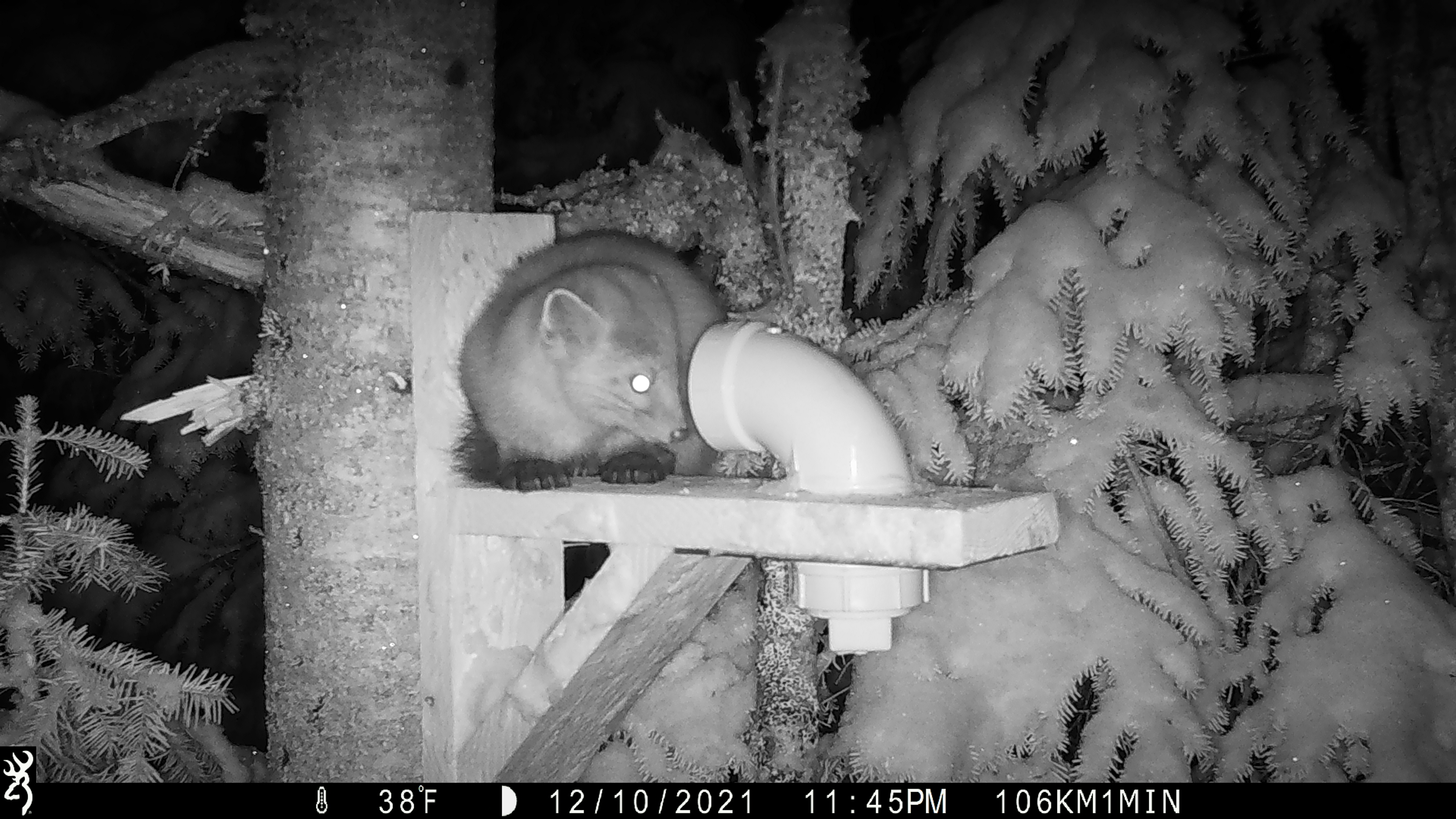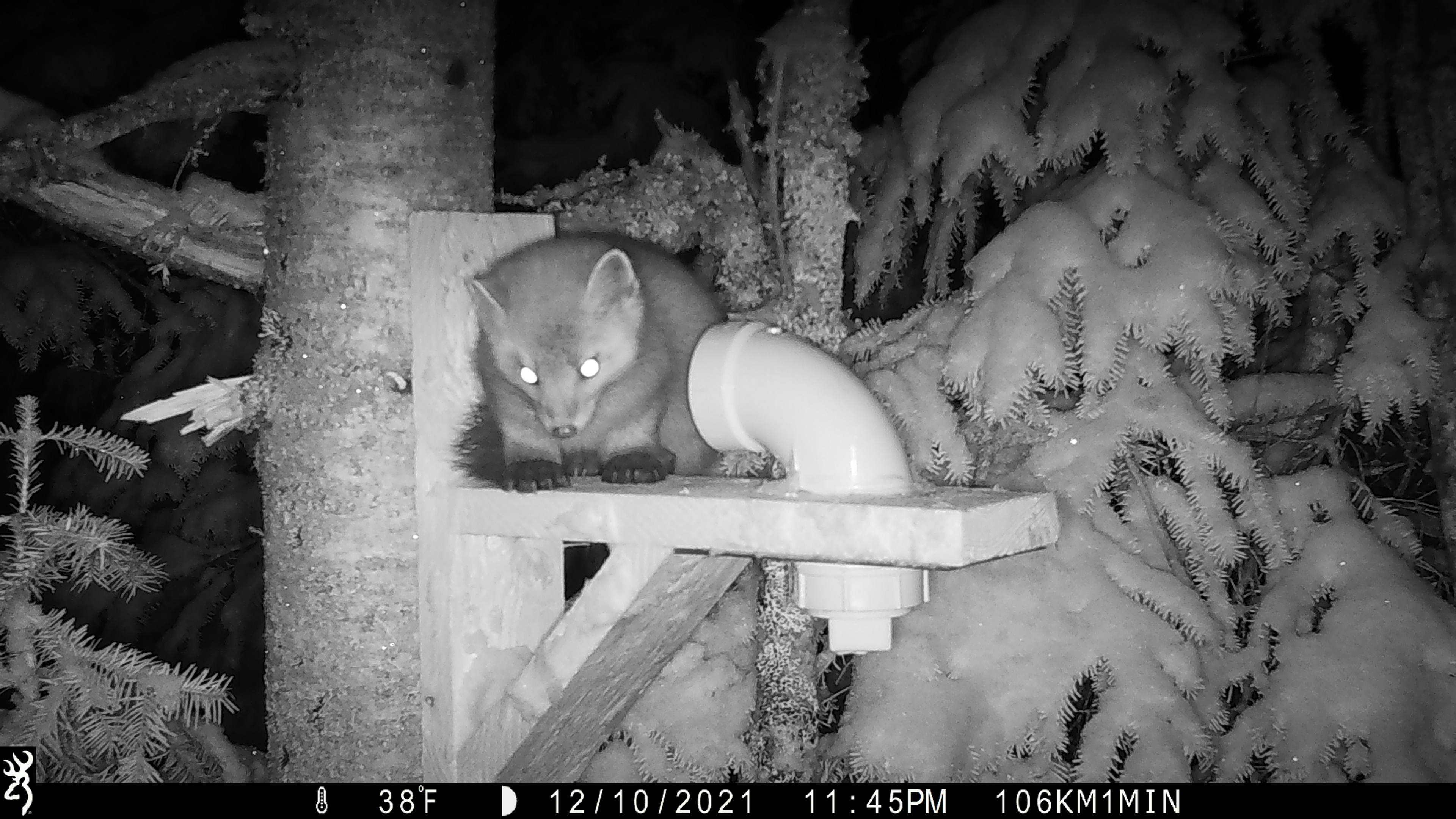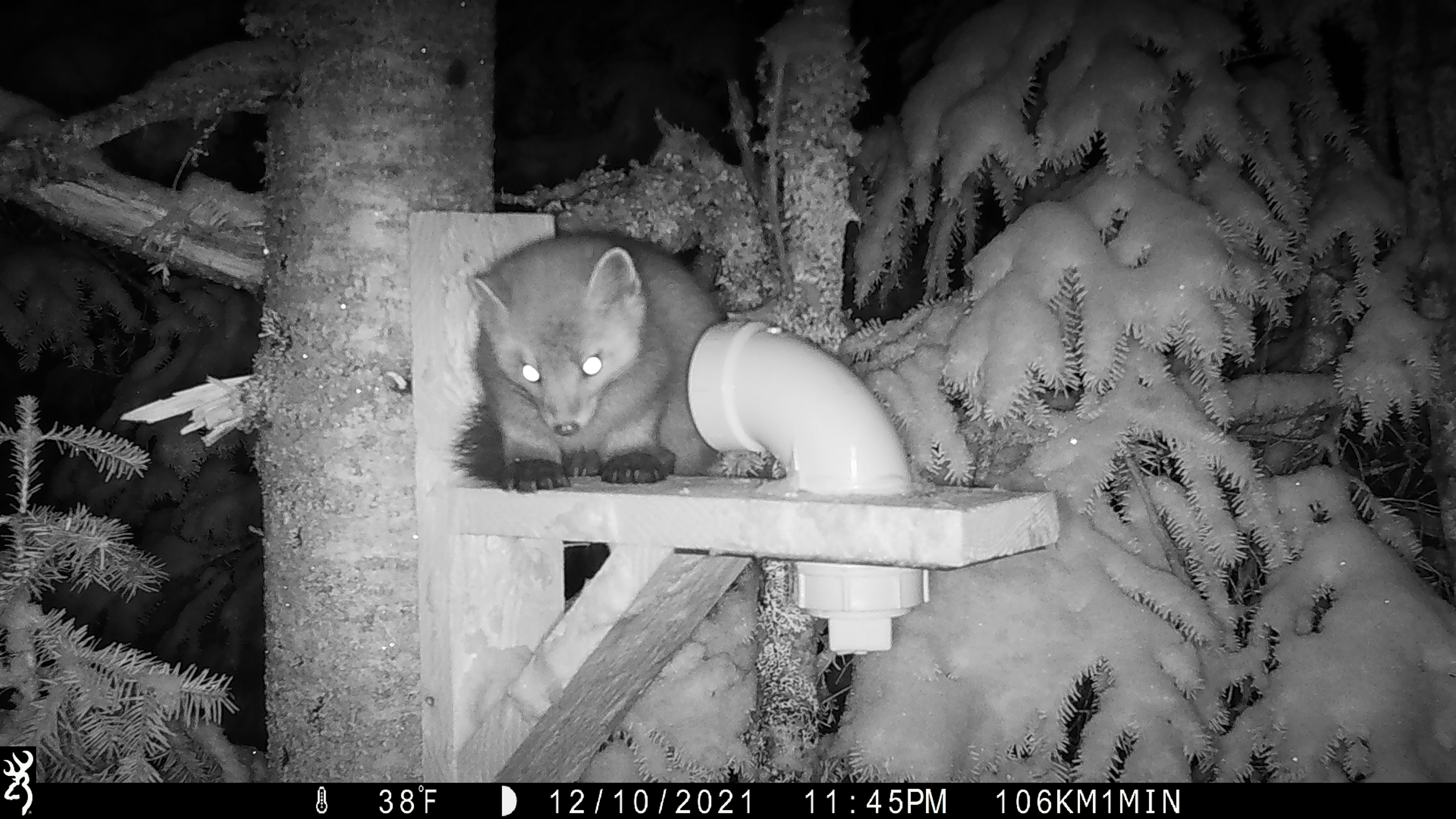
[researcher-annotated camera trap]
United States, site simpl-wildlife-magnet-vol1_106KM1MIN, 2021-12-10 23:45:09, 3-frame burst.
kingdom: Animalia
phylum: Chordata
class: Mammalia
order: Carnivora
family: Mustelidae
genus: Martes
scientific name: Martes americana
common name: american marten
American marten (Martes americana).